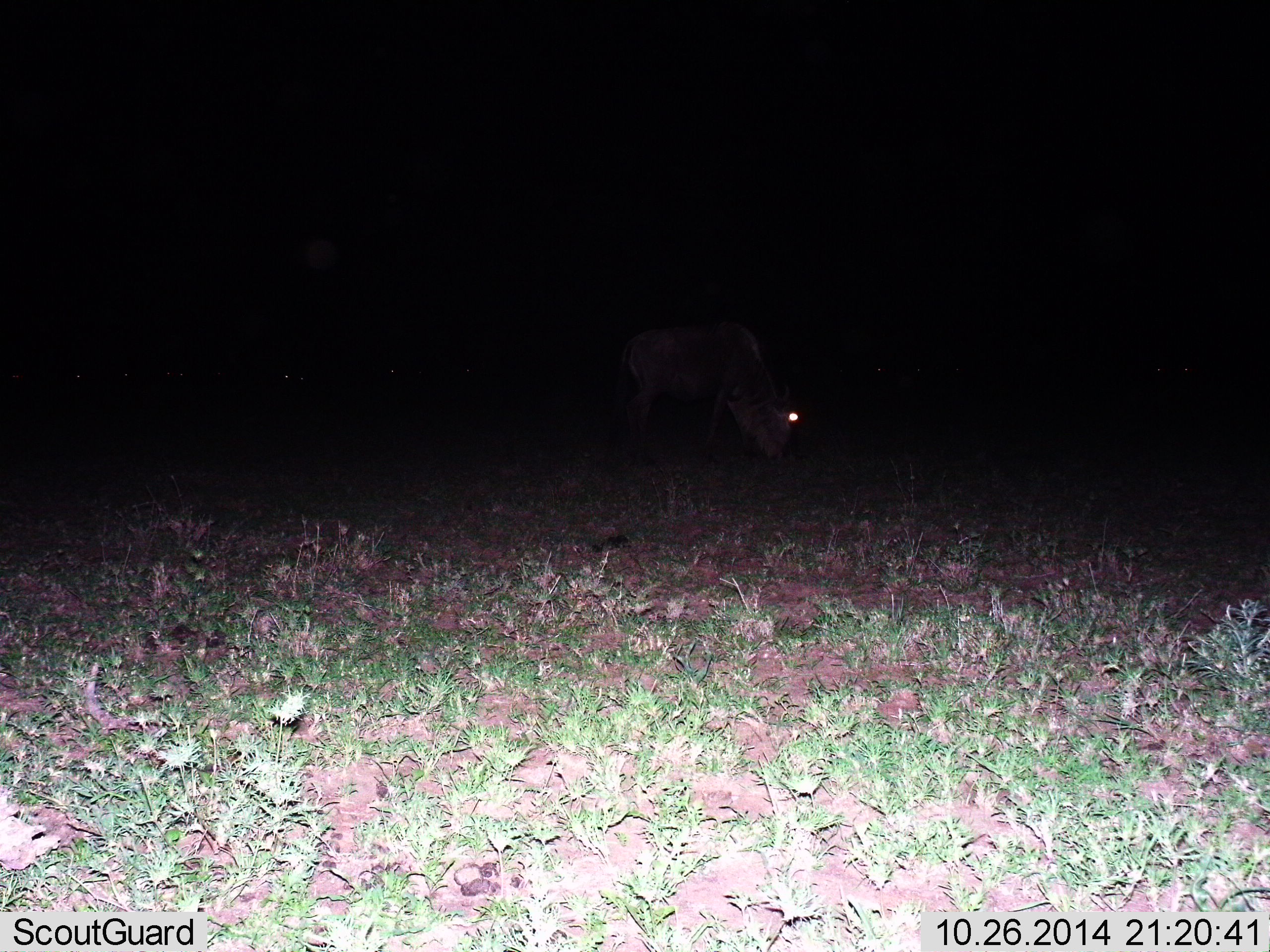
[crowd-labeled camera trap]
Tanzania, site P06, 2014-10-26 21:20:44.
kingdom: Animalia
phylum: Chordata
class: Mammalia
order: Artiodactyla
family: Bovidae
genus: Connochaetes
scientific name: Connochaetes taurinus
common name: blue wildebeest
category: wildebeest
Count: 1.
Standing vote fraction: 12%.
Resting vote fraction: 0%.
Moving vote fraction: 0%.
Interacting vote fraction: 0%.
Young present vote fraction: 0%.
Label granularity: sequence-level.